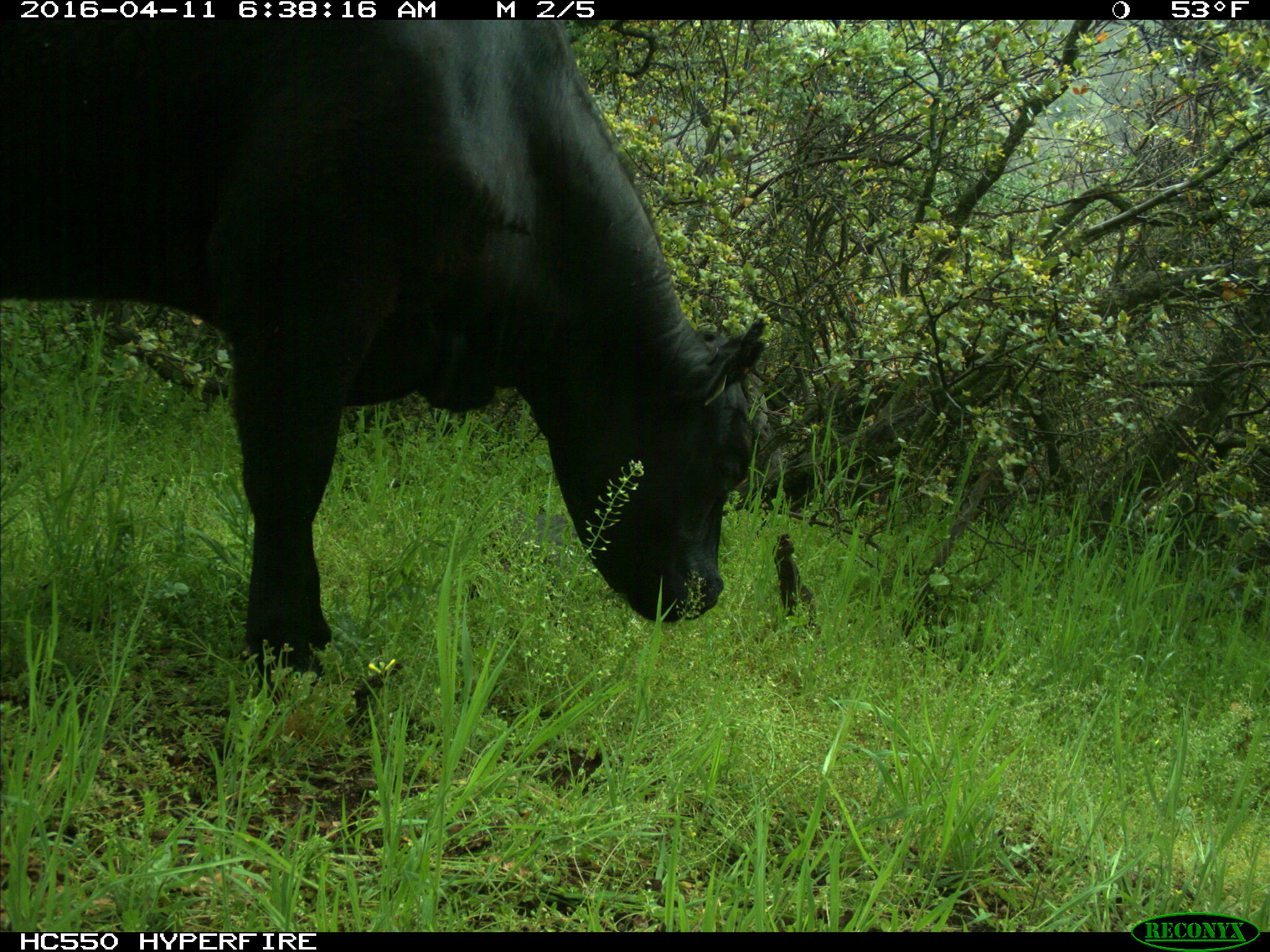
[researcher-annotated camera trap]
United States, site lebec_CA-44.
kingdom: Animalia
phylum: Chordata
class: Mammalia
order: Artiodactyla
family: Bovidae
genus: Bos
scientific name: Bos taurus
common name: domestic cow